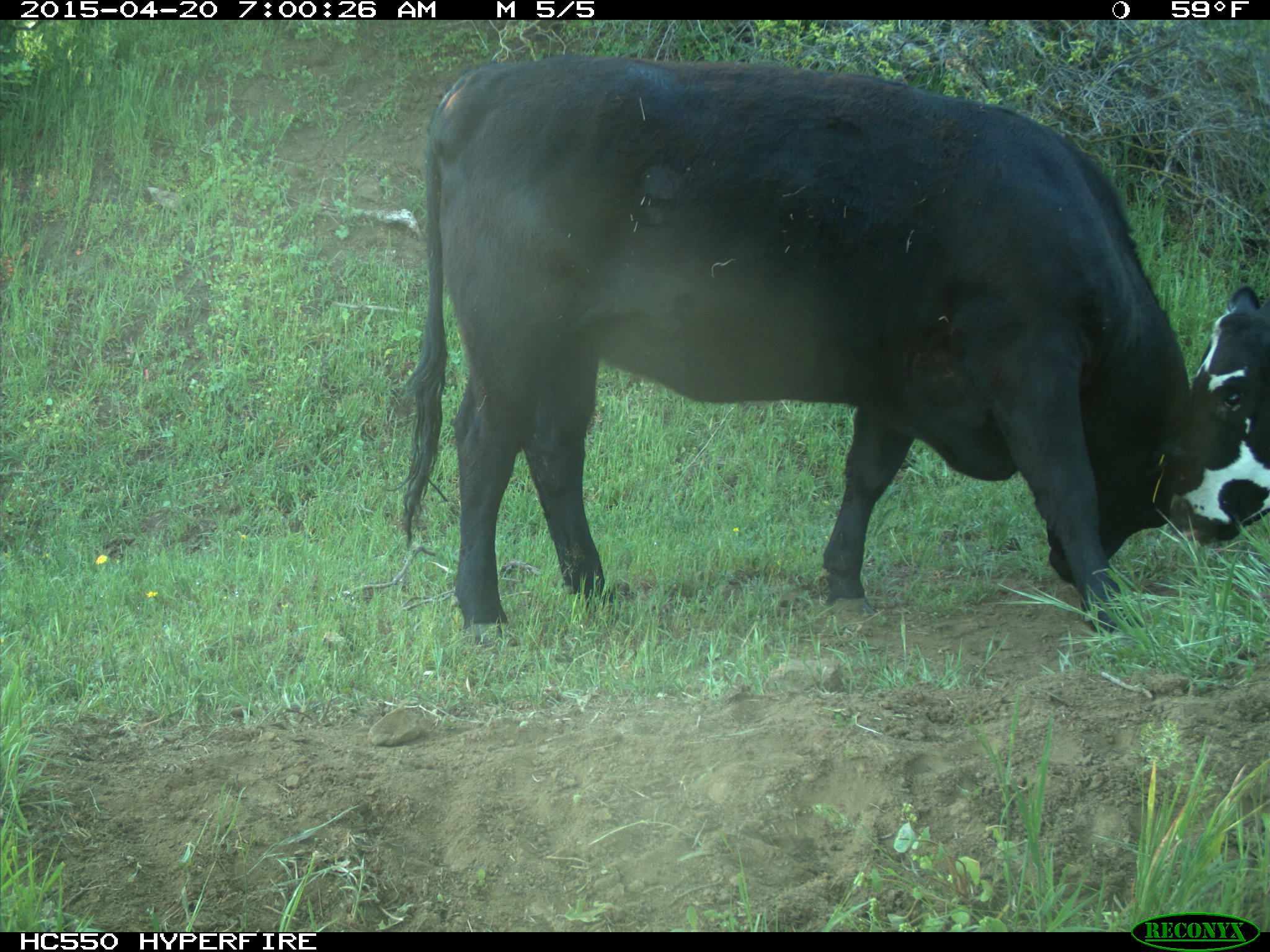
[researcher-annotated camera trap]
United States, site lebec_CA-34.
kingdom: Animalia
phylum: Chordata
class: Mammalia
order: Artiodactyla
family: Bovidae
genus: Bos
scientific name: Bos taurus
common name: domestic cow